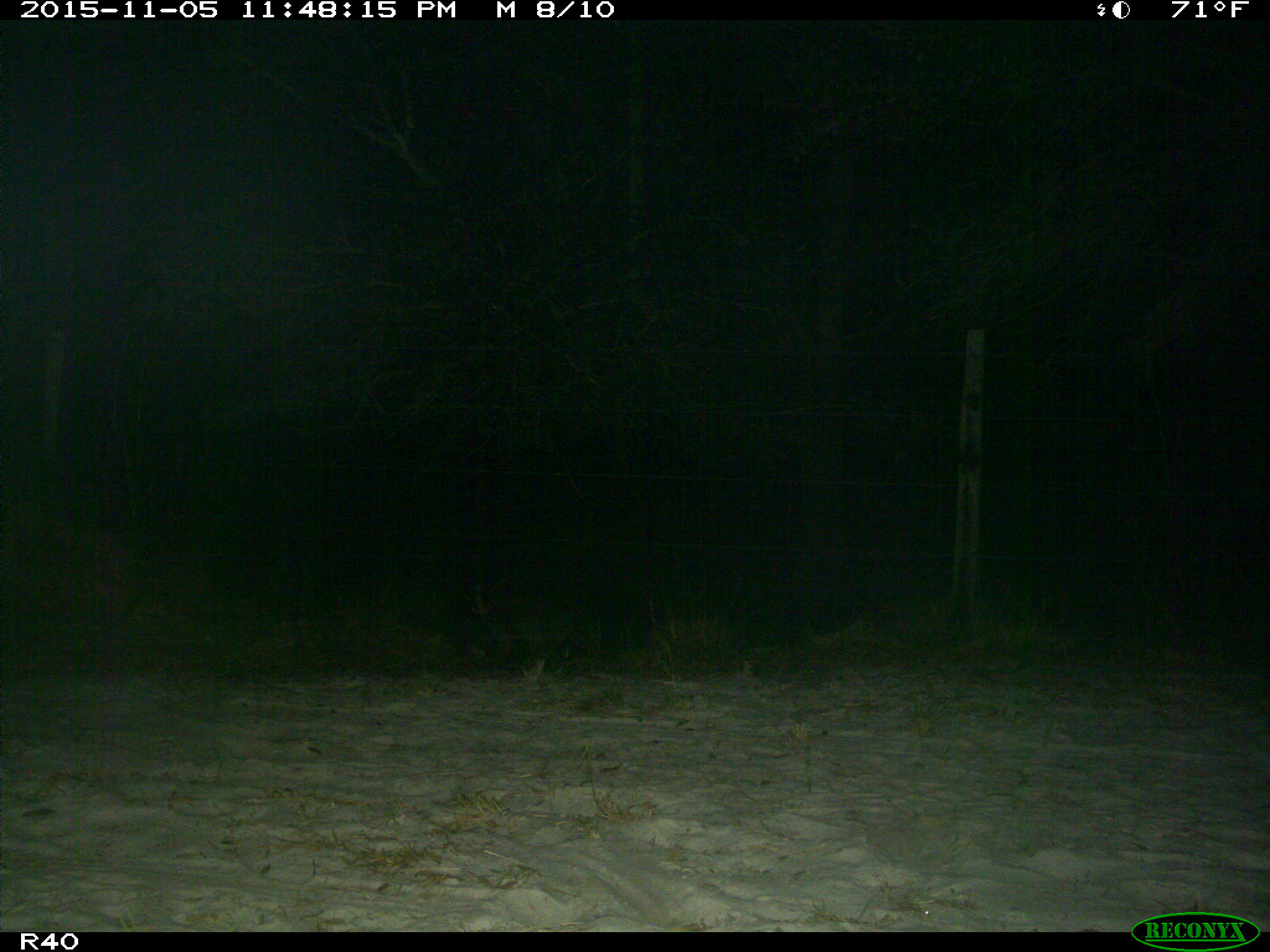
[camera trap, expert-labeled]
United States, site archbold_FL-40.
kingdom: Animalia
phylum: Chordata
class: Mammalia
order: Carnivora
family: Procyonidae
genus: Procyon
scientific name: Procyon lotor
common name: common raccoon